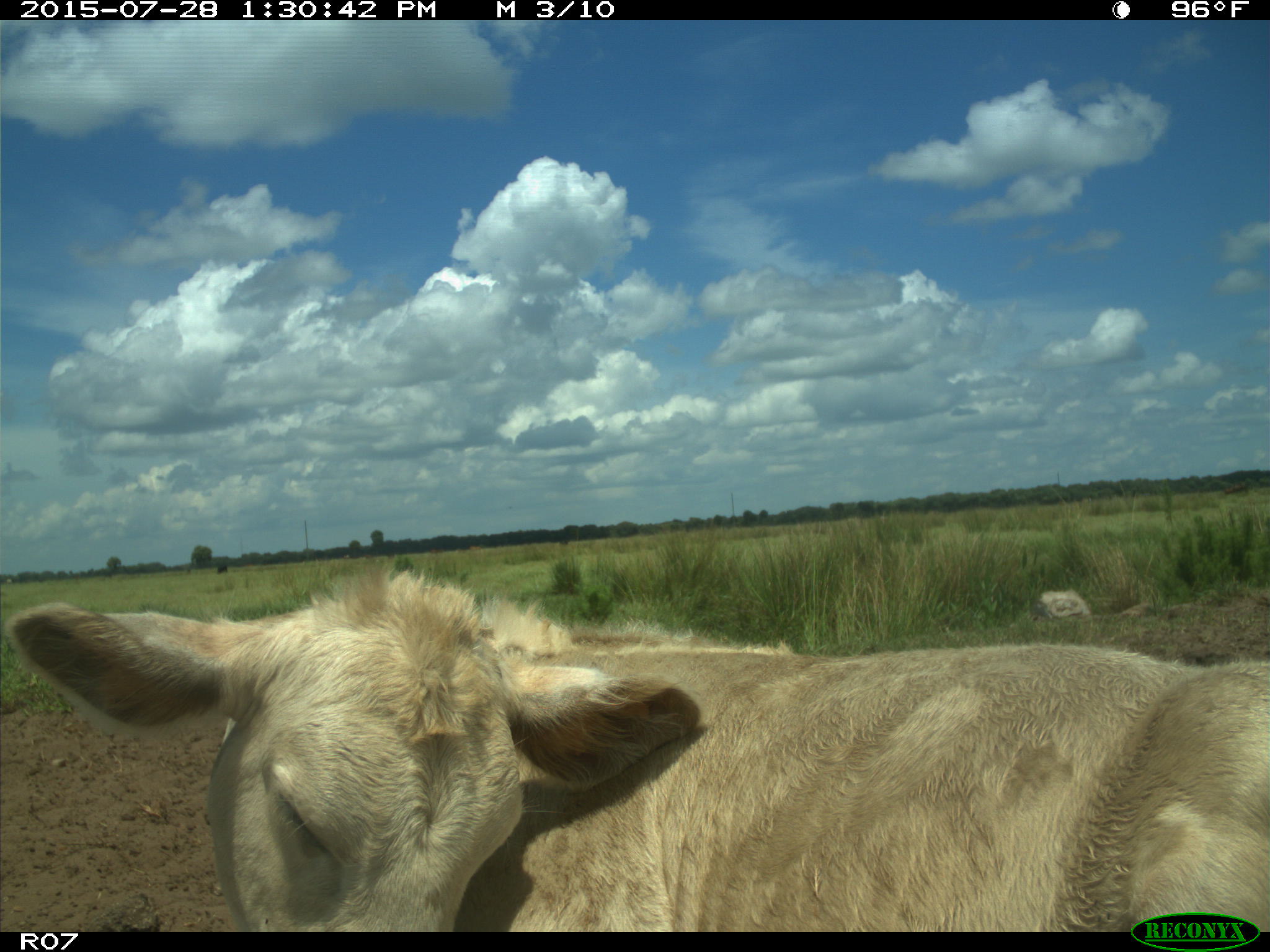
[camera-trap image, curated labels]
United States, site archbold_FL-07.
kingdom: Animalia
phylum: Chordata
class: Mammalia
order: Artiodactyla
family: Bovidae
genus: Bos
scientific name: Bos taurus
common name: domestic cow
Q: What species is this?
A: Bos taurus (domestic cow).